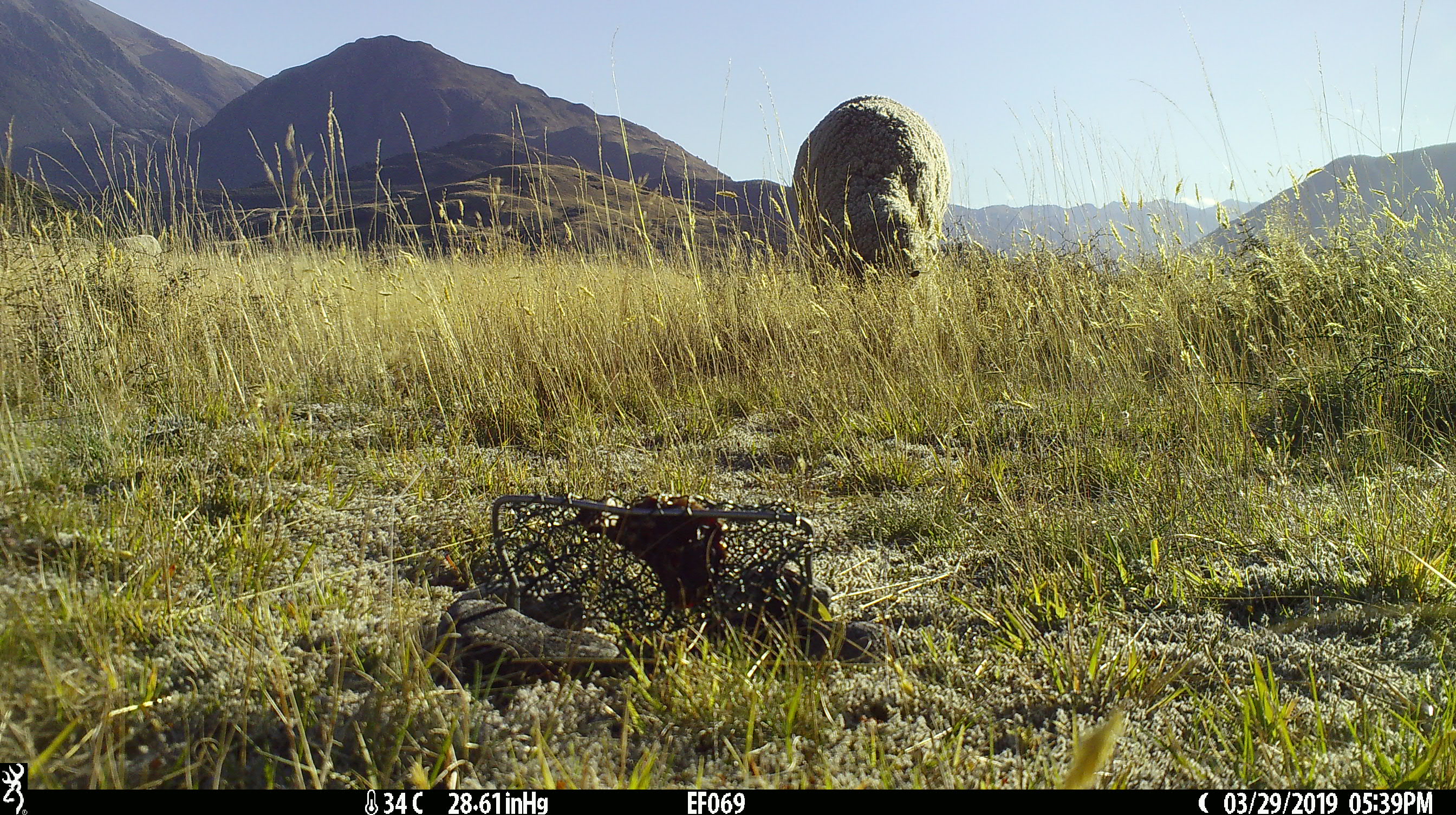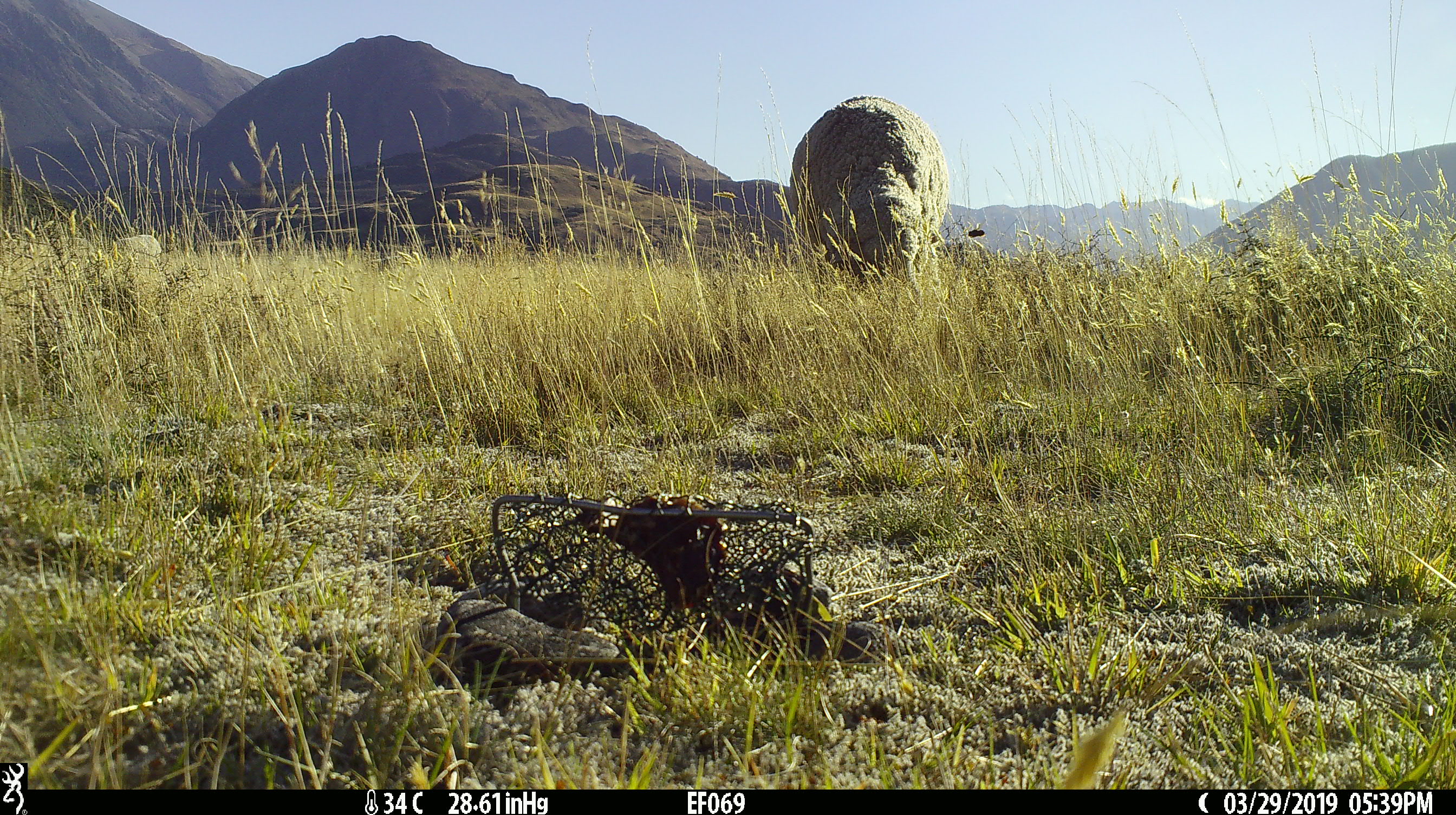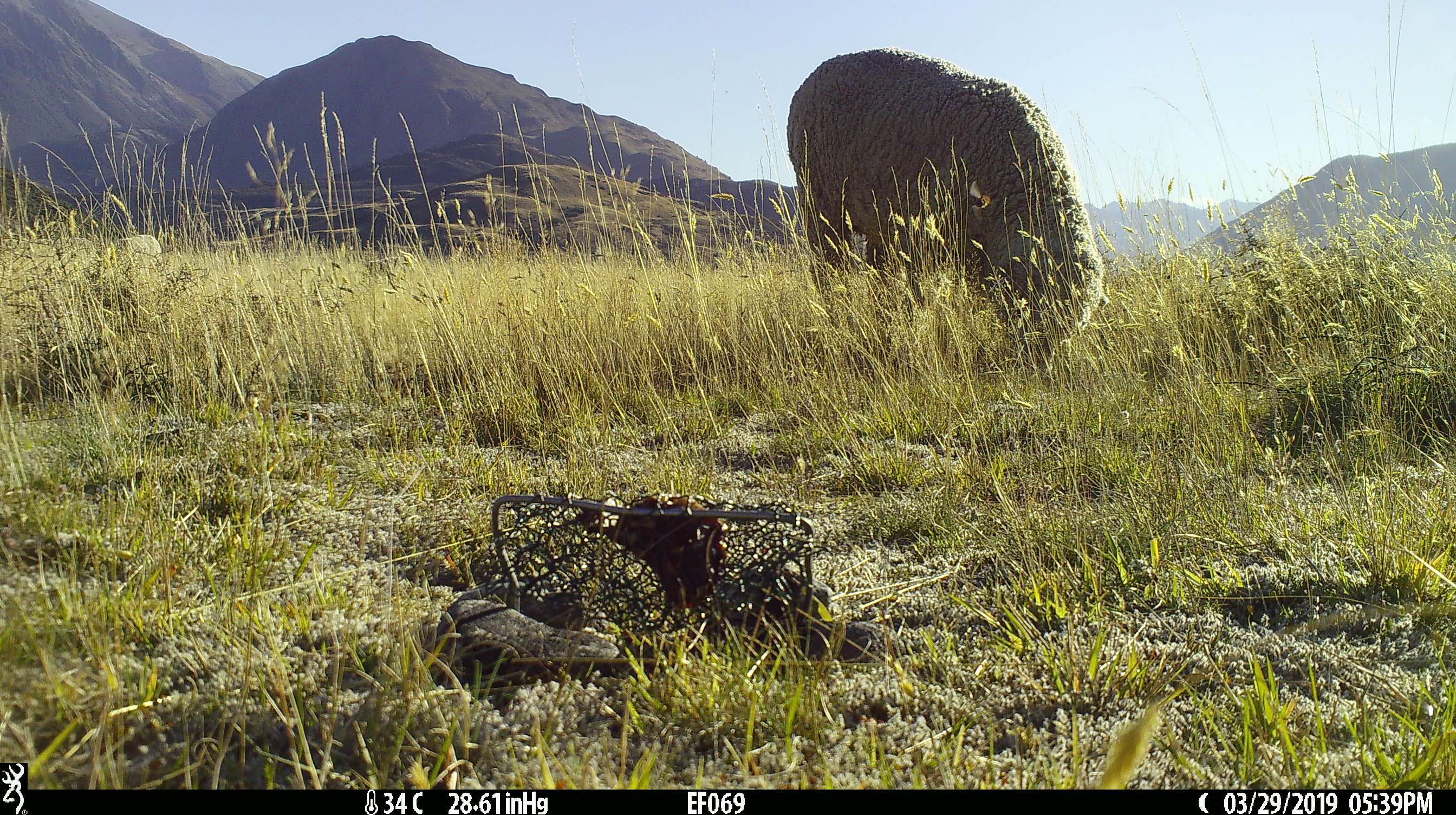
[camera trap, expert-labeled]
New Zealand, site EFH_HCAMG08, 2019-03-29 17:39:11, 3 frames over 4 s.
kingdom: Animalia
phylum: Chordata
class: Mammalia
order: Artiodactyla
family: Bovidae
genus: Ovis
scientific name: Ovis aries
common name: domestic sheep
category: sheep